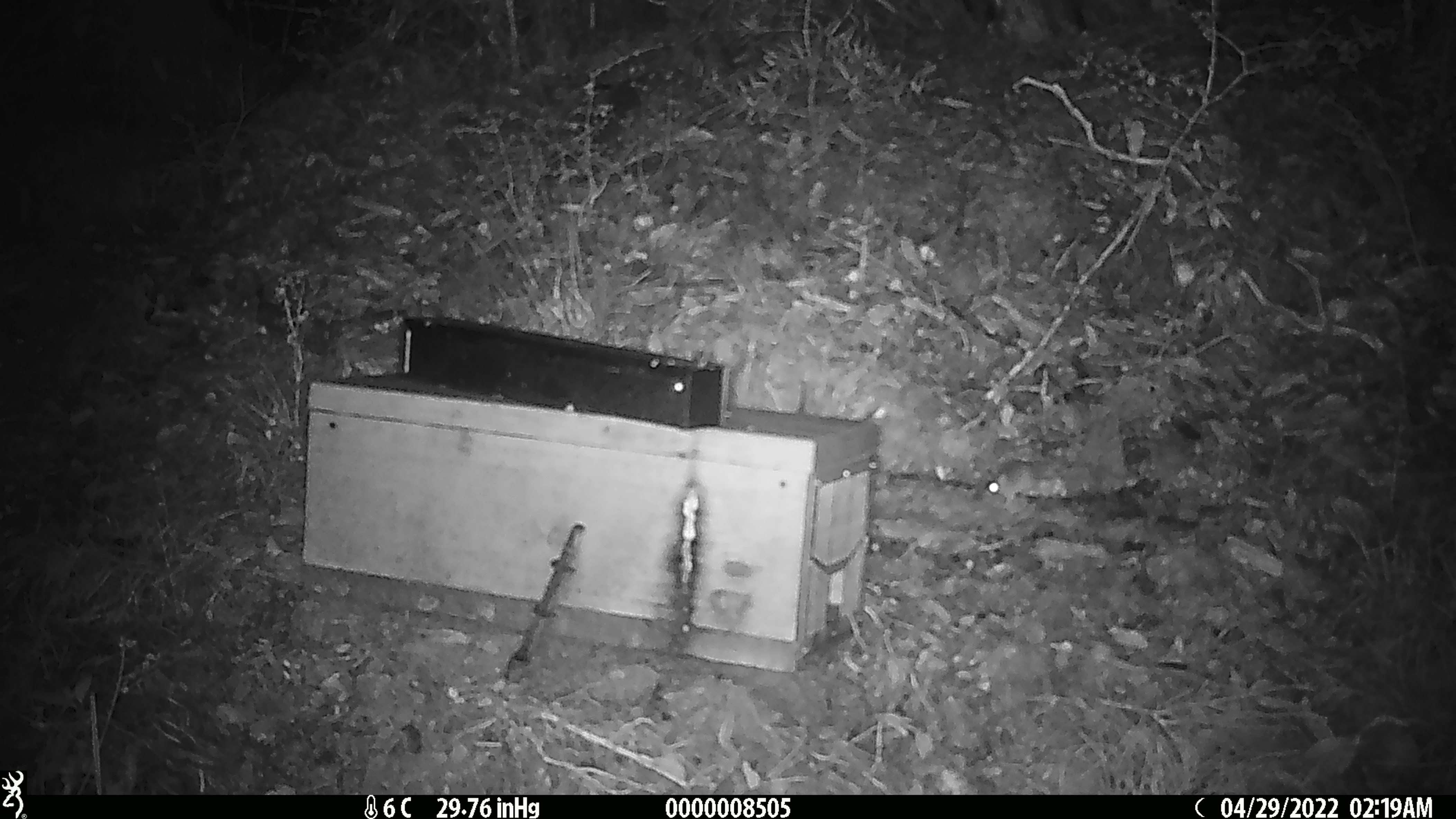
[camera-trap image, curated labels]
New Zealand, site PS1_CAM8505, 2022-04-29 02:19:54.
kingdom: Animalia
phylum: Chordata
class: Mammalia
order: Rodentia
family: Muridae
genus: Mus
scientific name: Mus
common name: mouse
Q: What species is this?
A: Mouse (Mus).